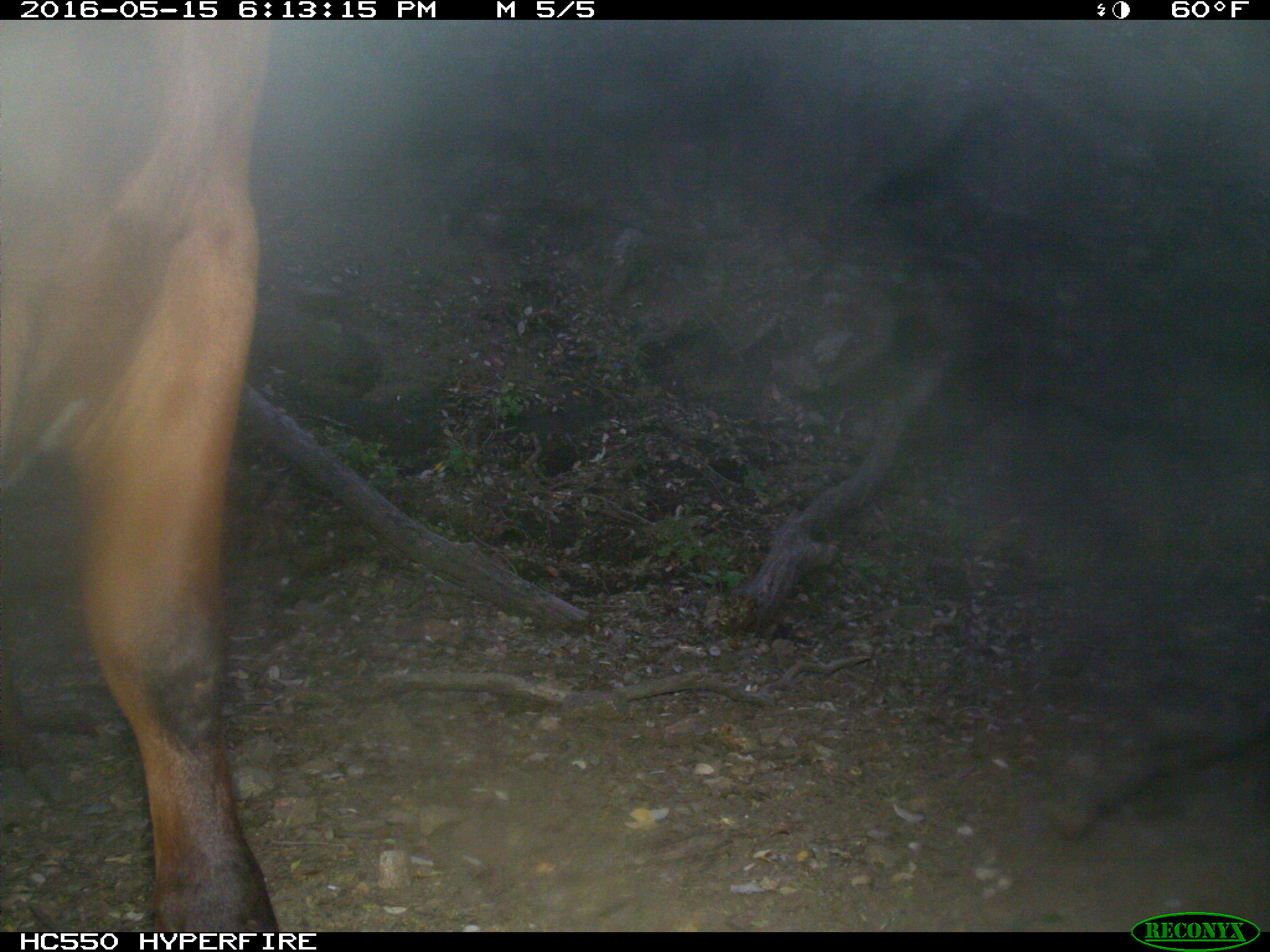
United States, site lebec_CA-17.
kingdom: Animalia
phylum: Chordata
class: Mammalia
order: Artiodactyla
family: Bovidae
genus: Bos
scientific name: Bos taurus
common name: domestic cow